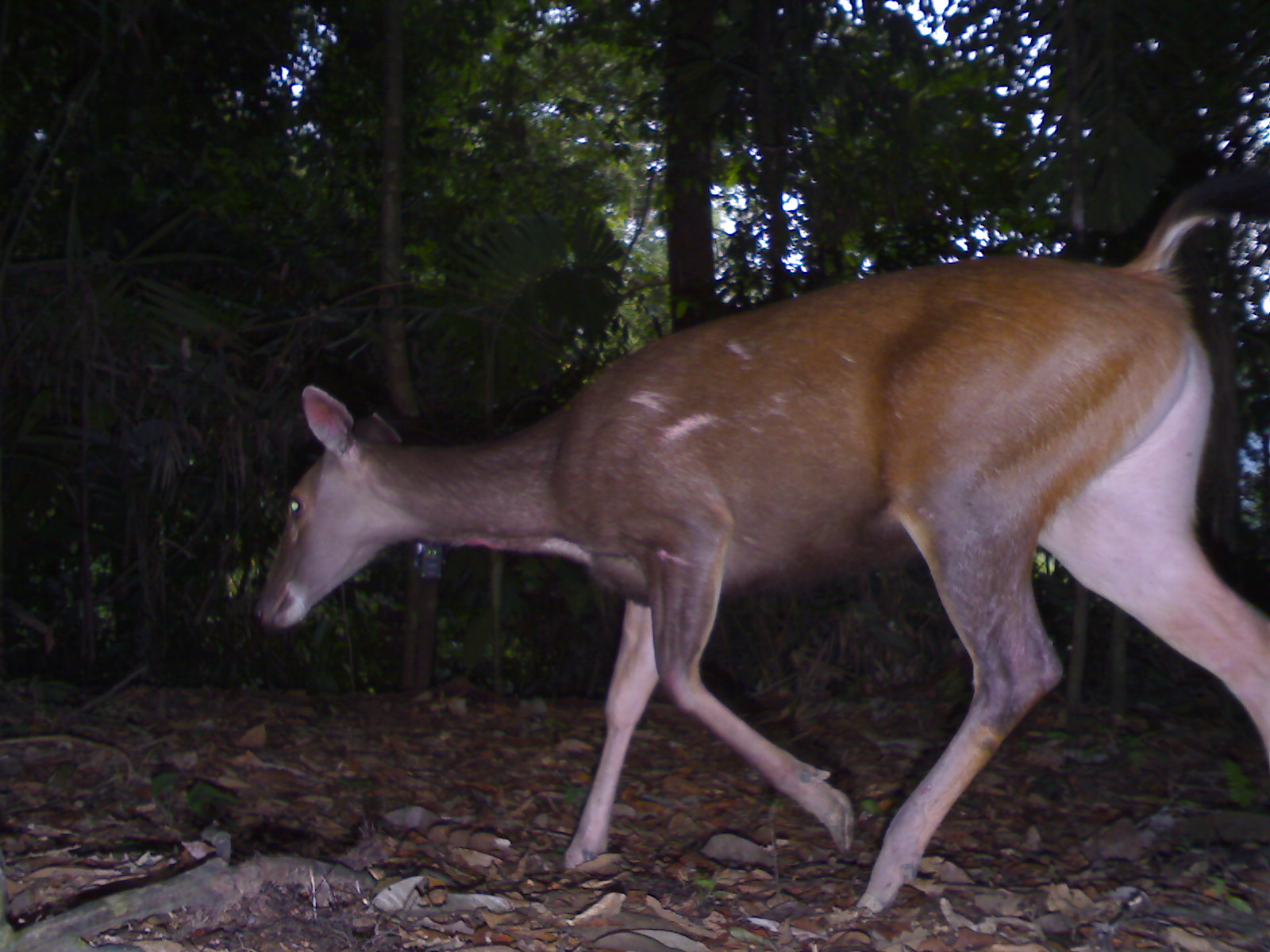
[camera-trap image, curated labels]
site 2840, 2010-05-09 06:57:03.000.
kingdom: Animalia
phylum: Chordata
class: Mammalia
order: Artiodactyla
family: Cervidae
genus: Rusa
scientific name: Rusa unicolor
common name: sambar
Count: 1.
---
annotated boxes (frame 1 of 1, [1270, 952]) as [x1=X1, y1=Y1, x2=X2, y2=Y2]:
rusa unicolor: [x1=250, y1=163, x2=1267, y2=912]